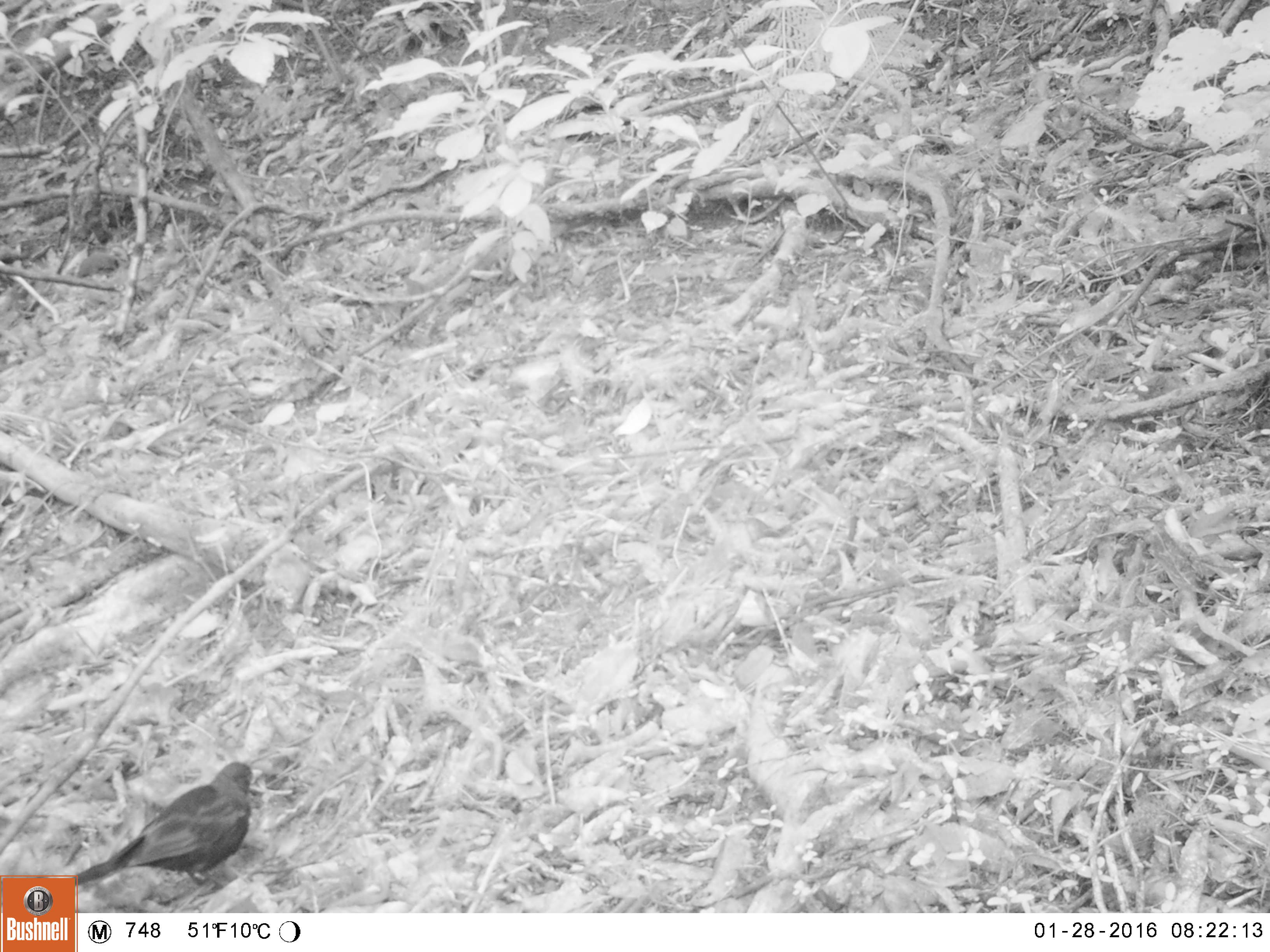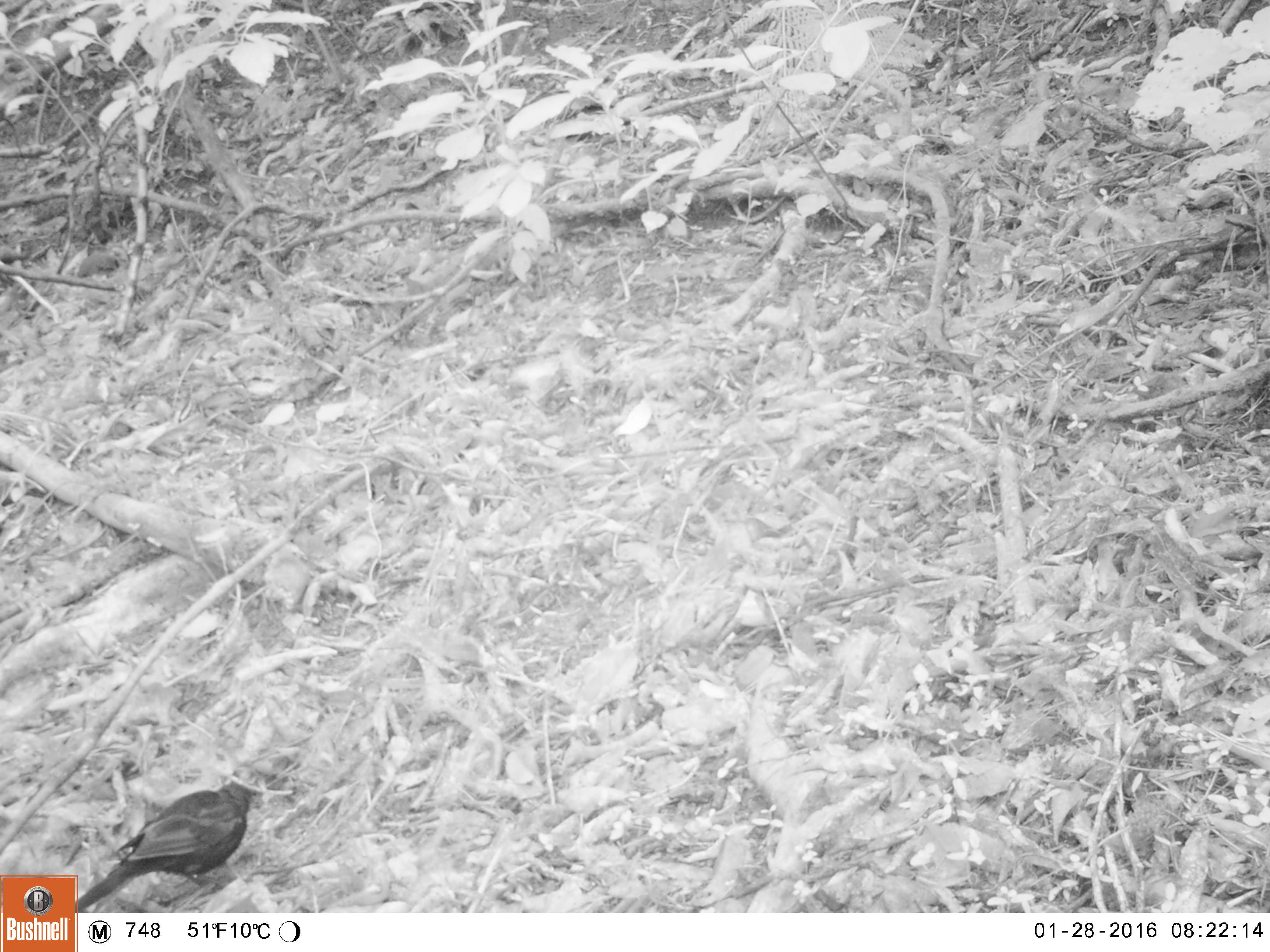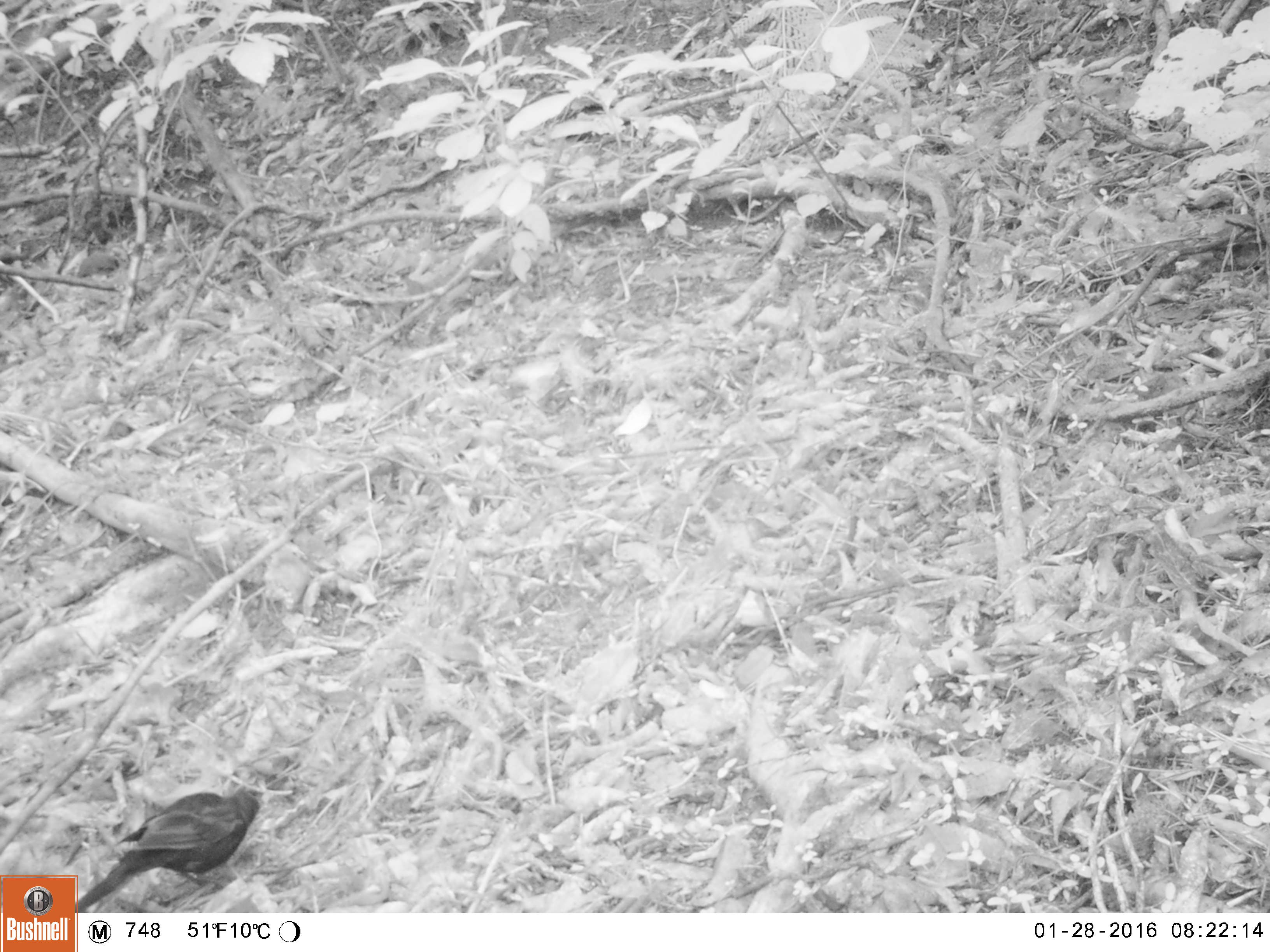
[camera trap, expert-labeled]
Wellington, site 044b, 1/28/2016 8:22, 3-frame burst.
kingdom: Animalia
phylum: Chordata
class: Aves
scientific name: Aves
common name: bird